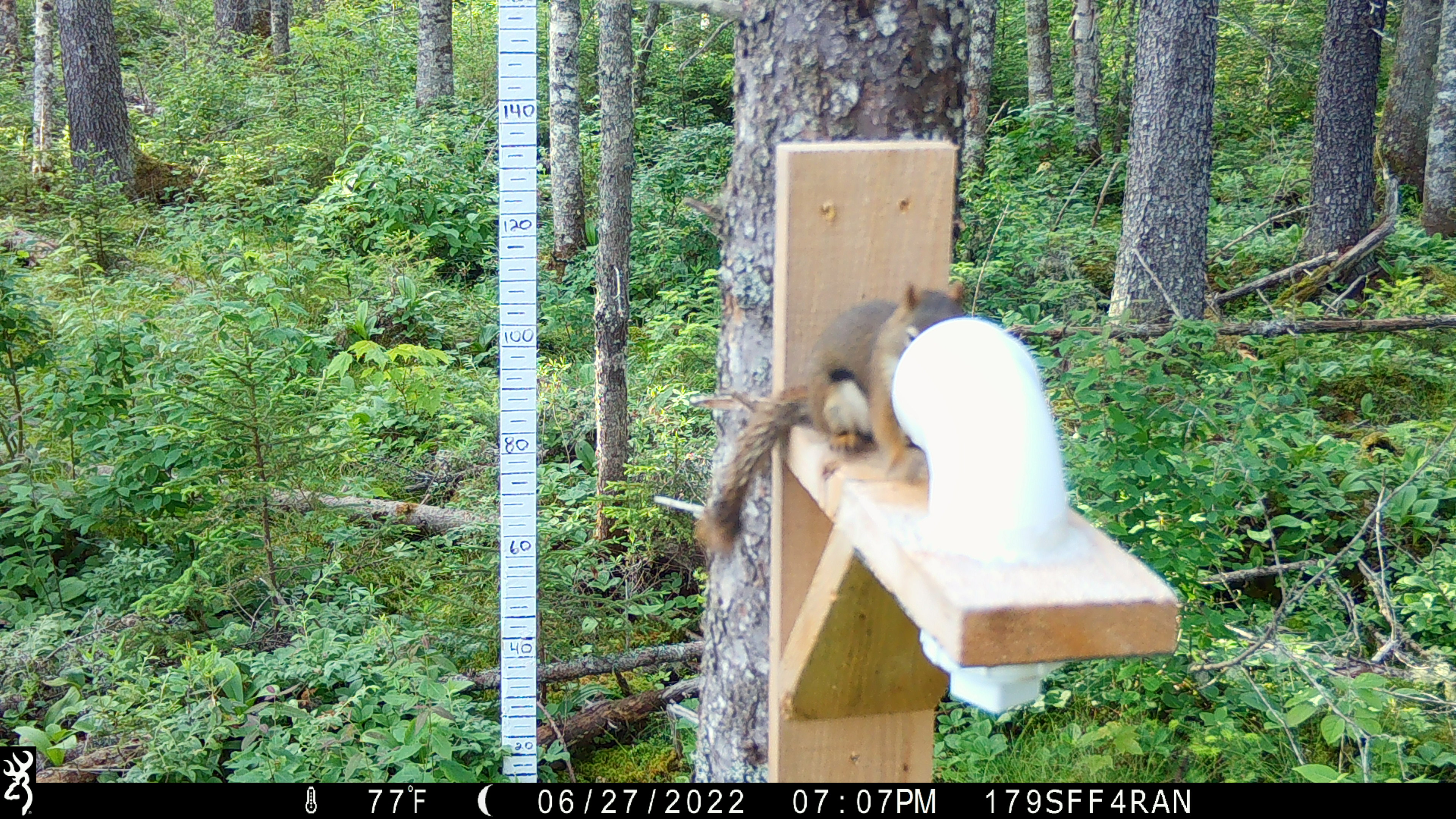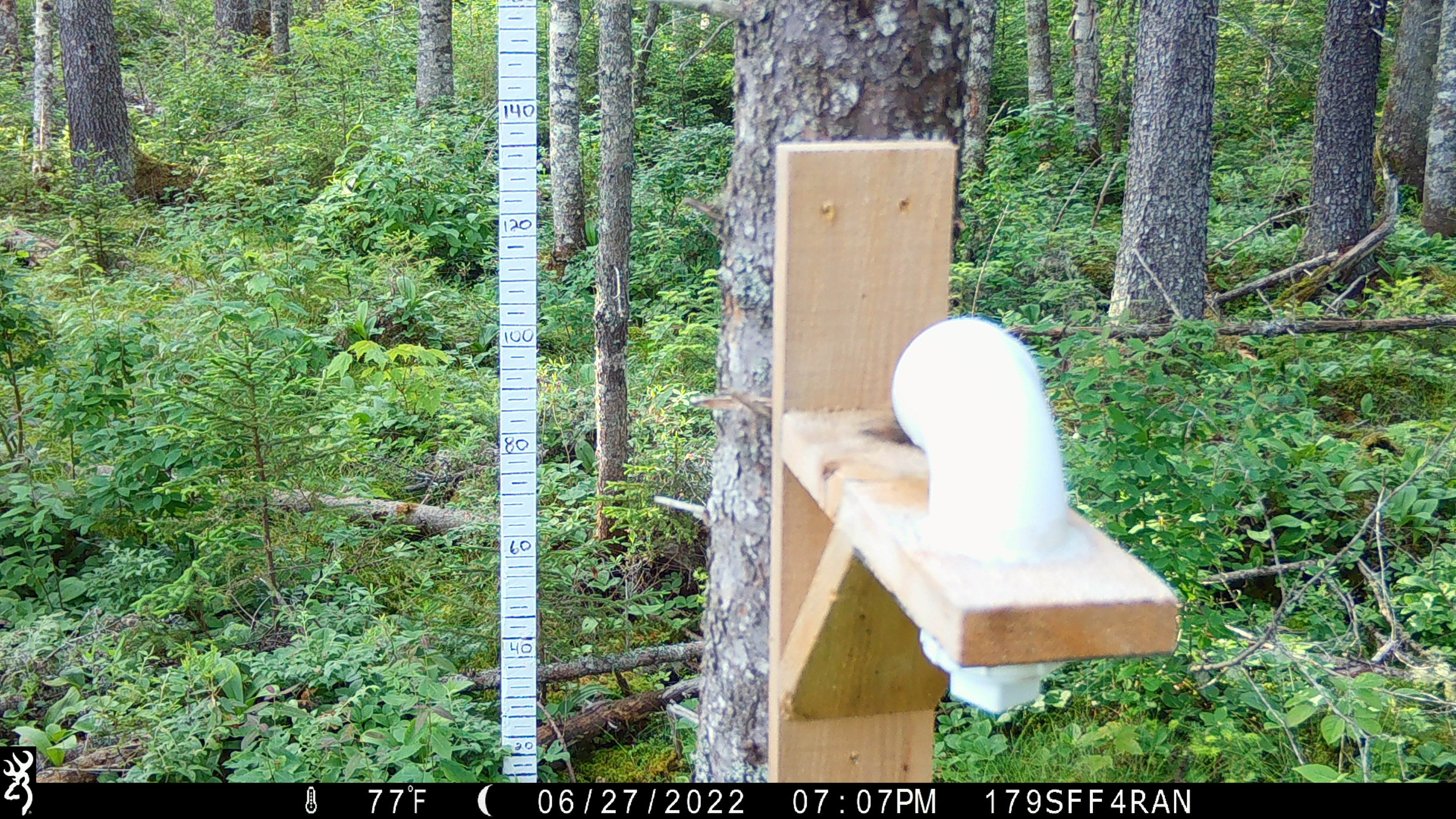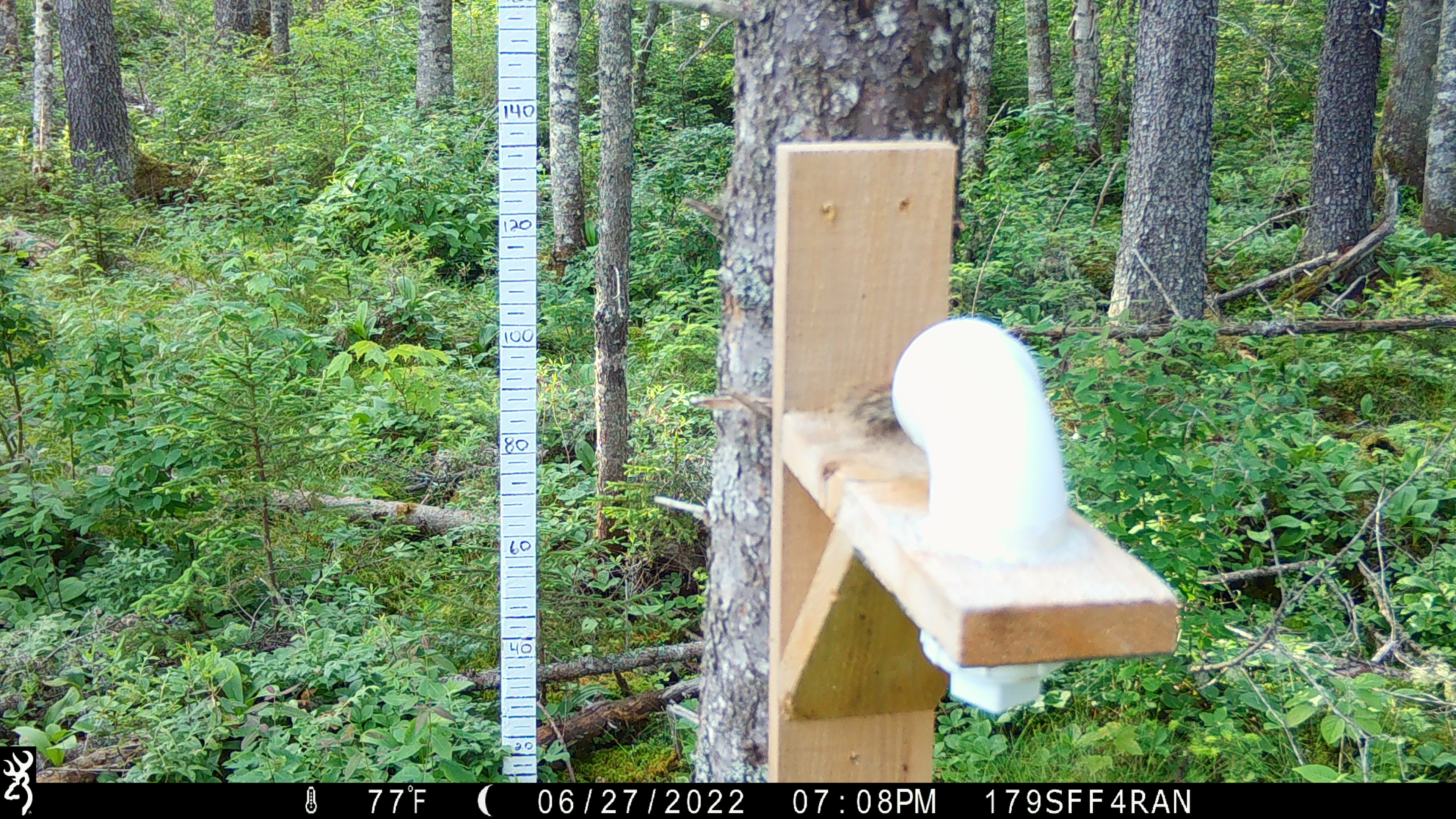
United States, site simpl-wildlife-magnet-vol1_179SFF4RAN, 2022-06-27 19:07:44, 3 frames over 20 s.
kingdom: Animalia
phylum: Chordata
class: Mammalia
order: Rodentia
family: Sciuridae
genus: Tamiasciurus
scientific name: Tamiasciurus hudsonicus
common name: red squirrel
Red squirrel (Tamiasciurus hudsonicus).